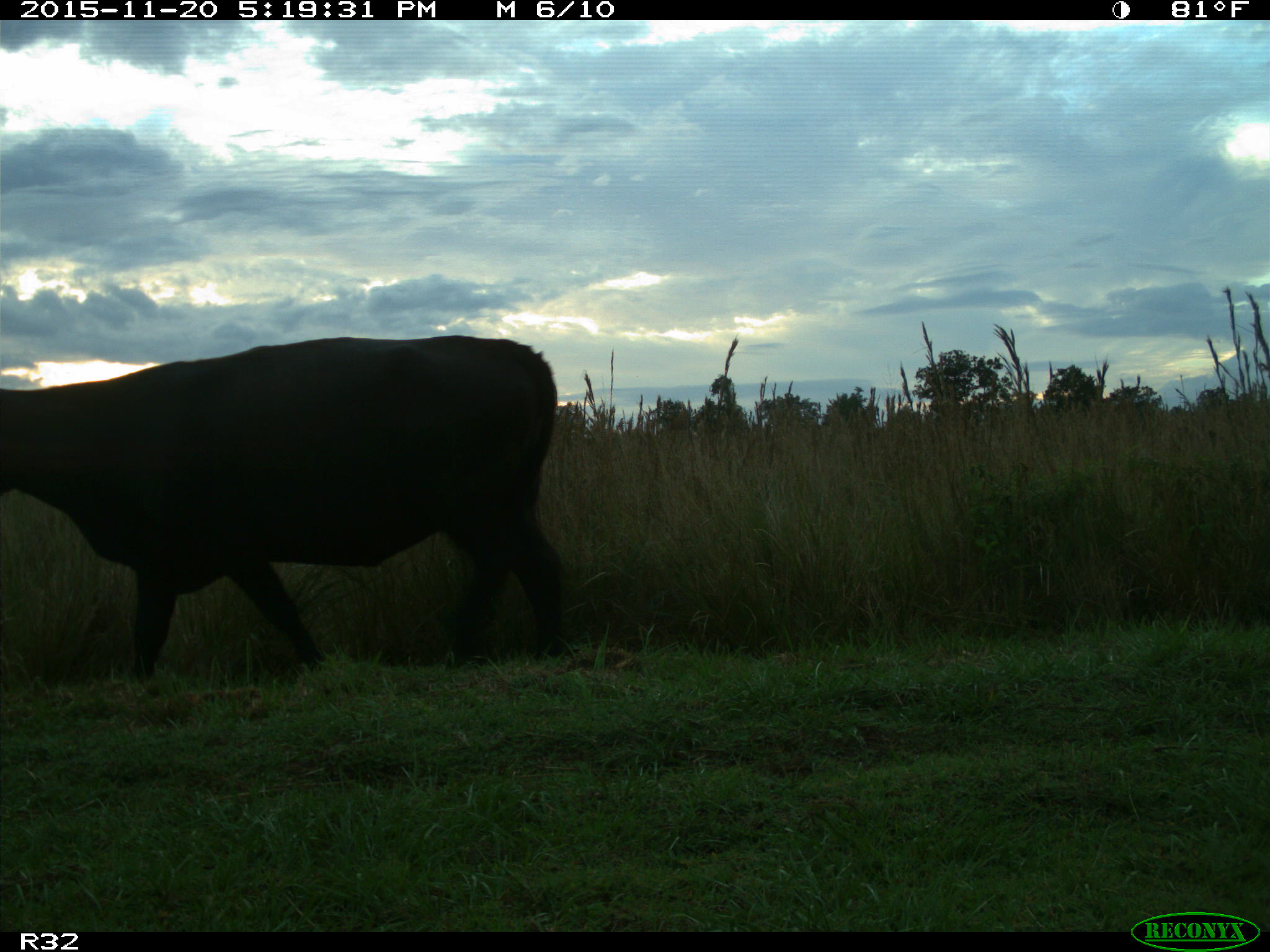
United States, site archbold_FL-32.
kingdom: Animalia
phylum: Chordata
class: Mammalia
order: Artiodactyla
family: Bovidae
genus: Bos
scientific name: Bos taurus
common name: domestic cow